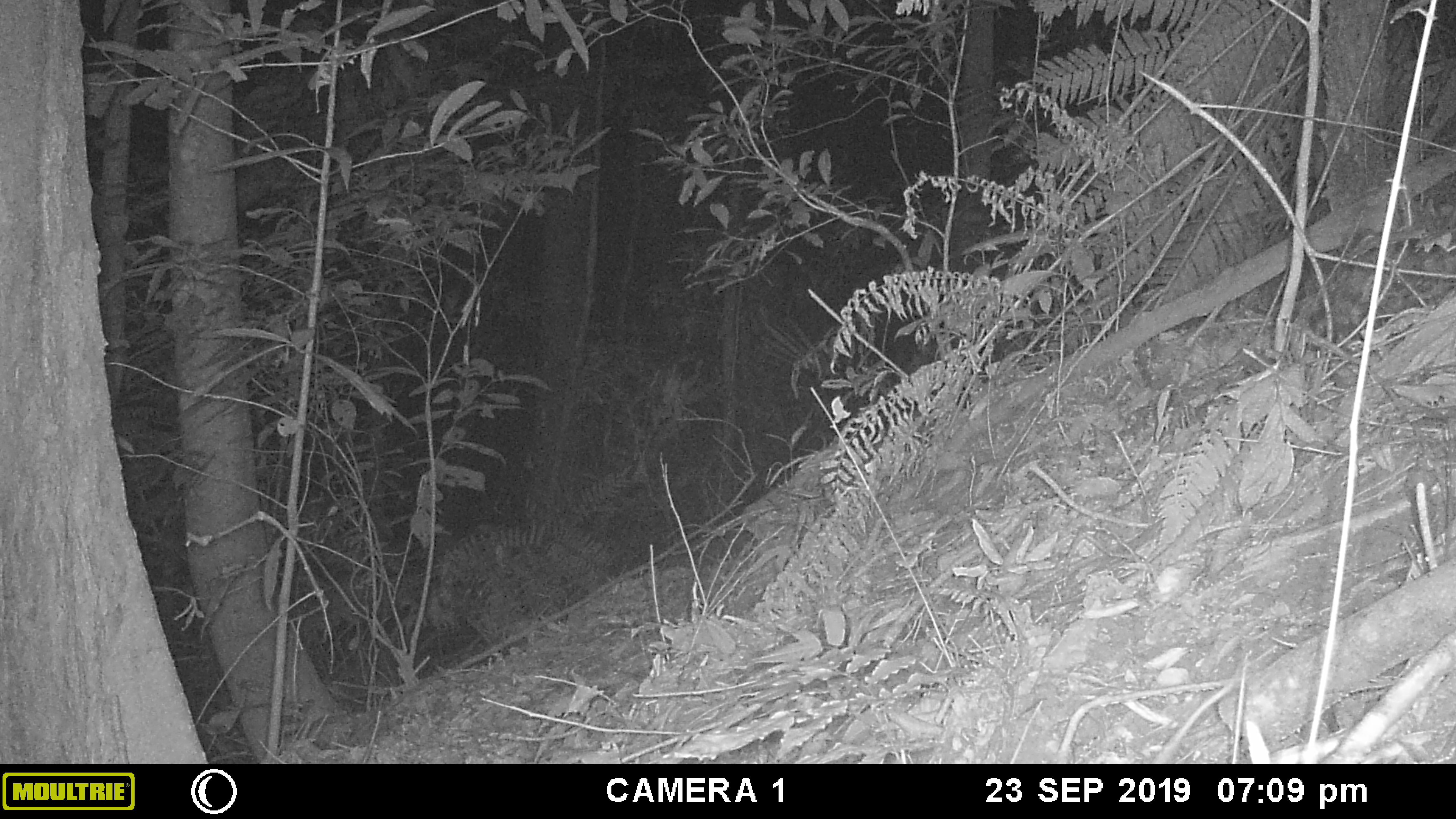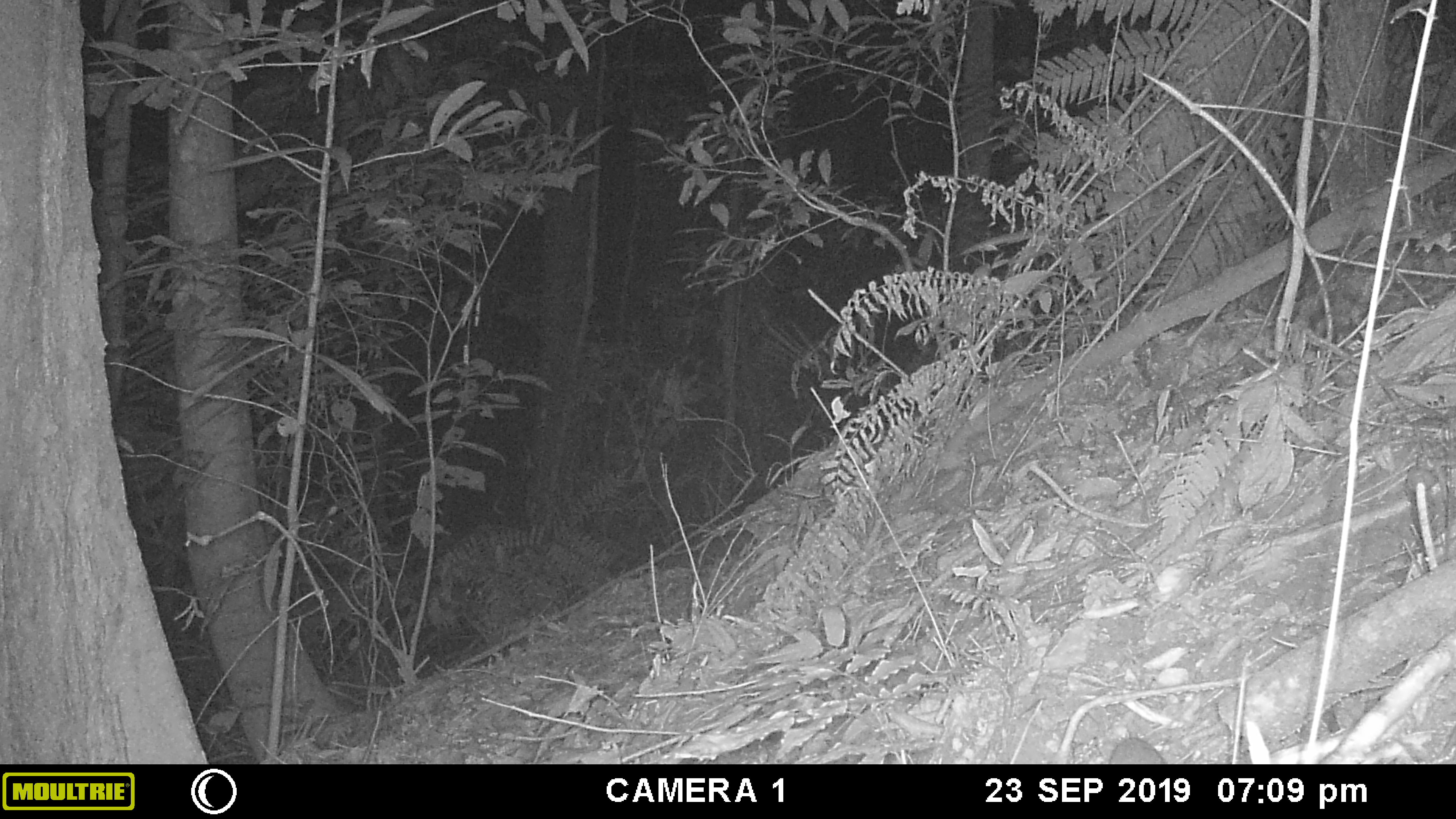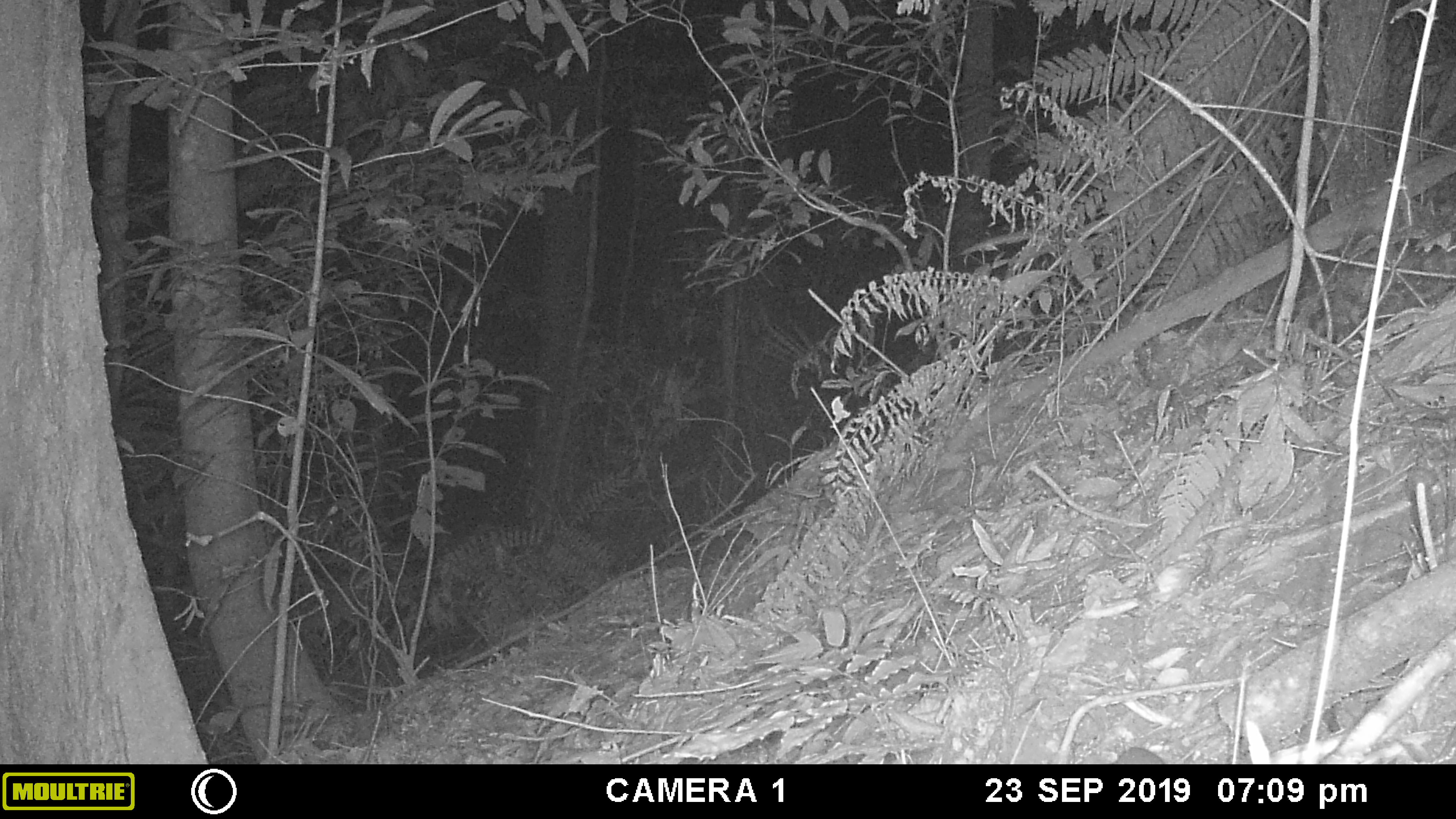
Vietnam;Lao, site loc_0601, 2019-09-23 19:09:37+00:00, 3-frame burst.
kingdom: Animalia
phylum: Chordata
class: Mammalia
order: Rodentia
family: Muridae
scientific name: Muridae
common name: old-world mice and rats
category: unidentified murid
Unidentified murid (old-world mice and rats) (Muridae). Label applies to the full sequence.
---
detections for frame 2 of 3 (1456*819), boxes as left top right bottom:
unidentified murid: 1109 738 1166 764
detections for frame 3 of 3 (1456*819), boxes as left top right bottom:
unidentified murid: 1113 747 1164 764